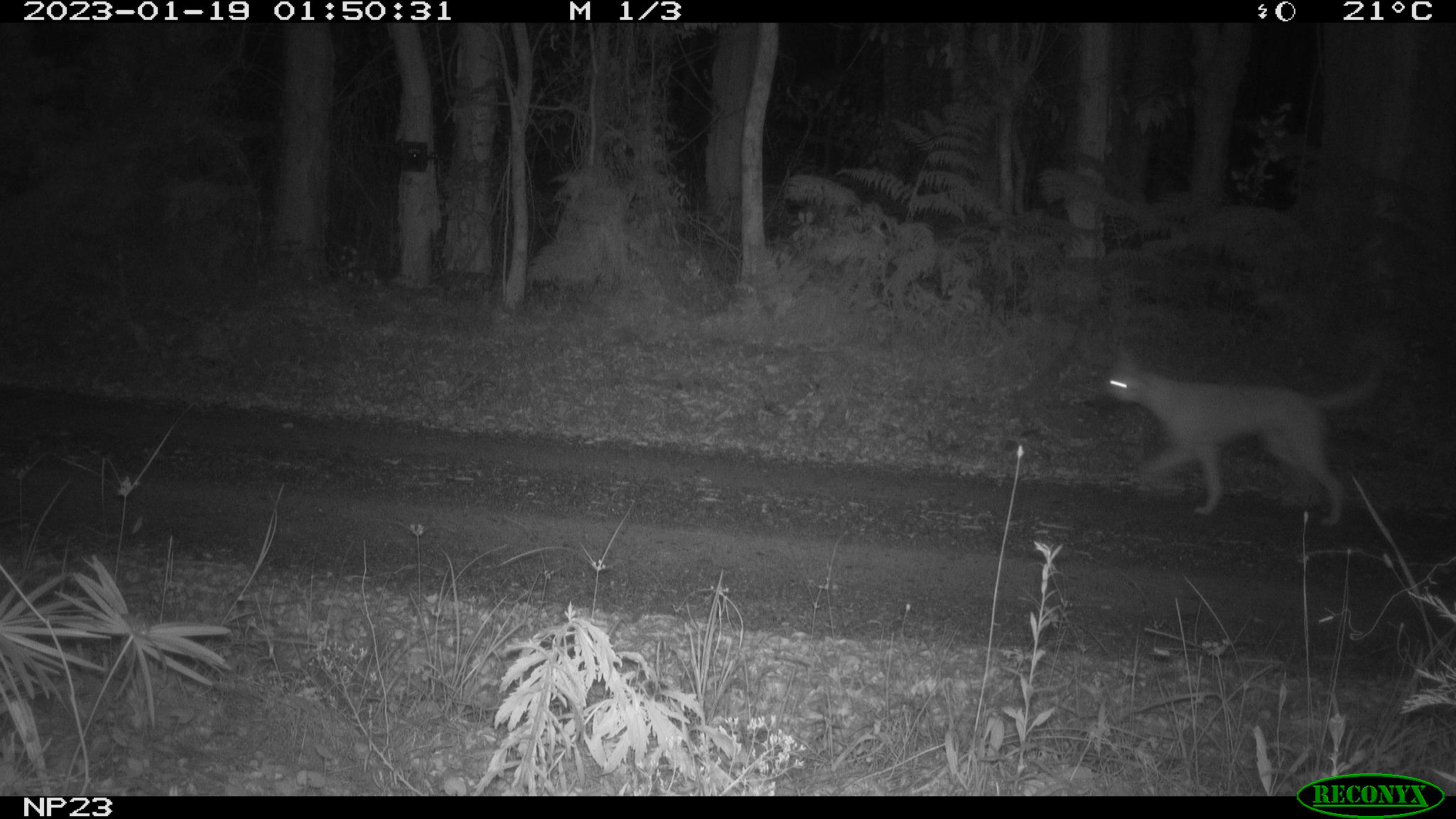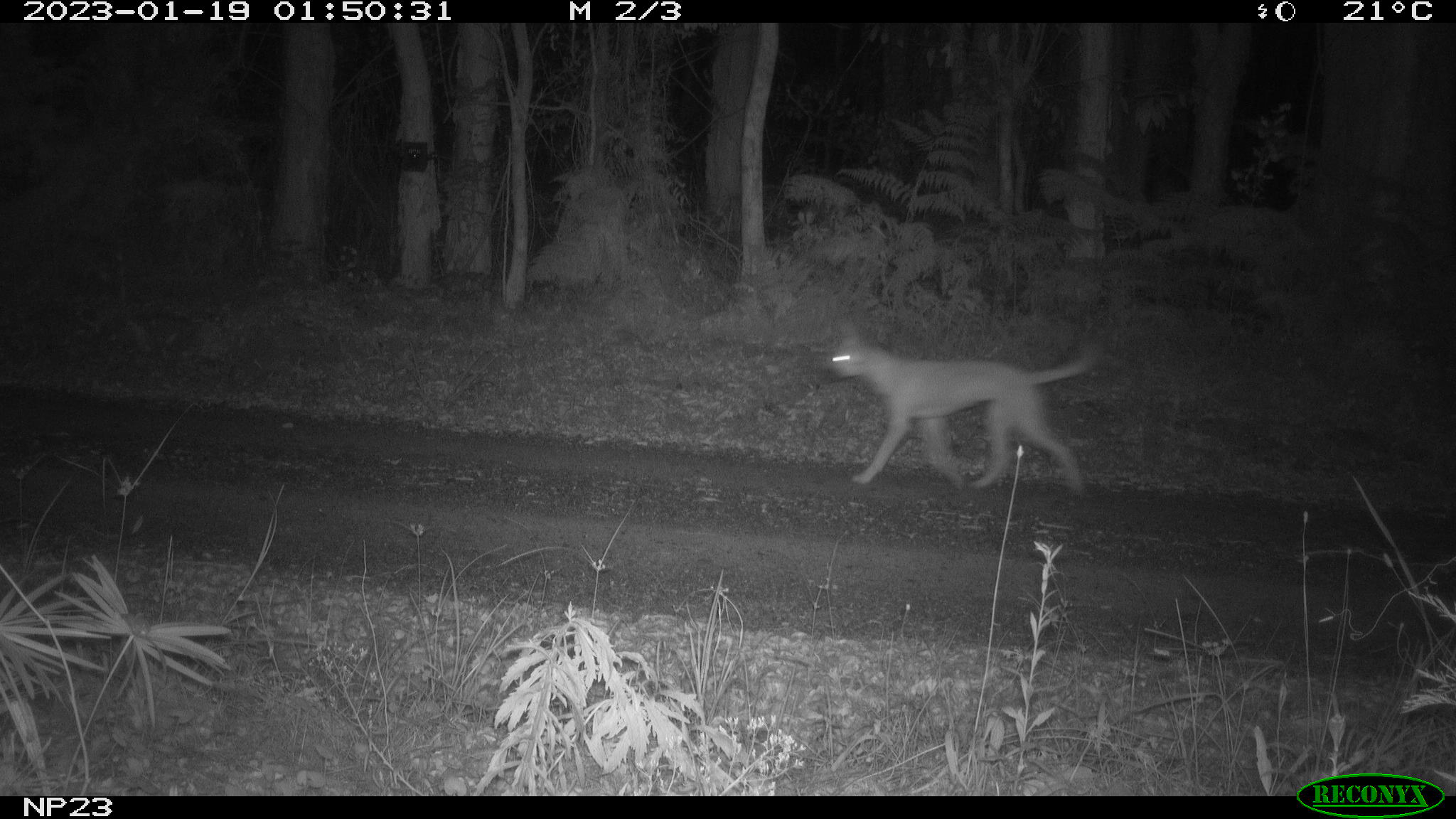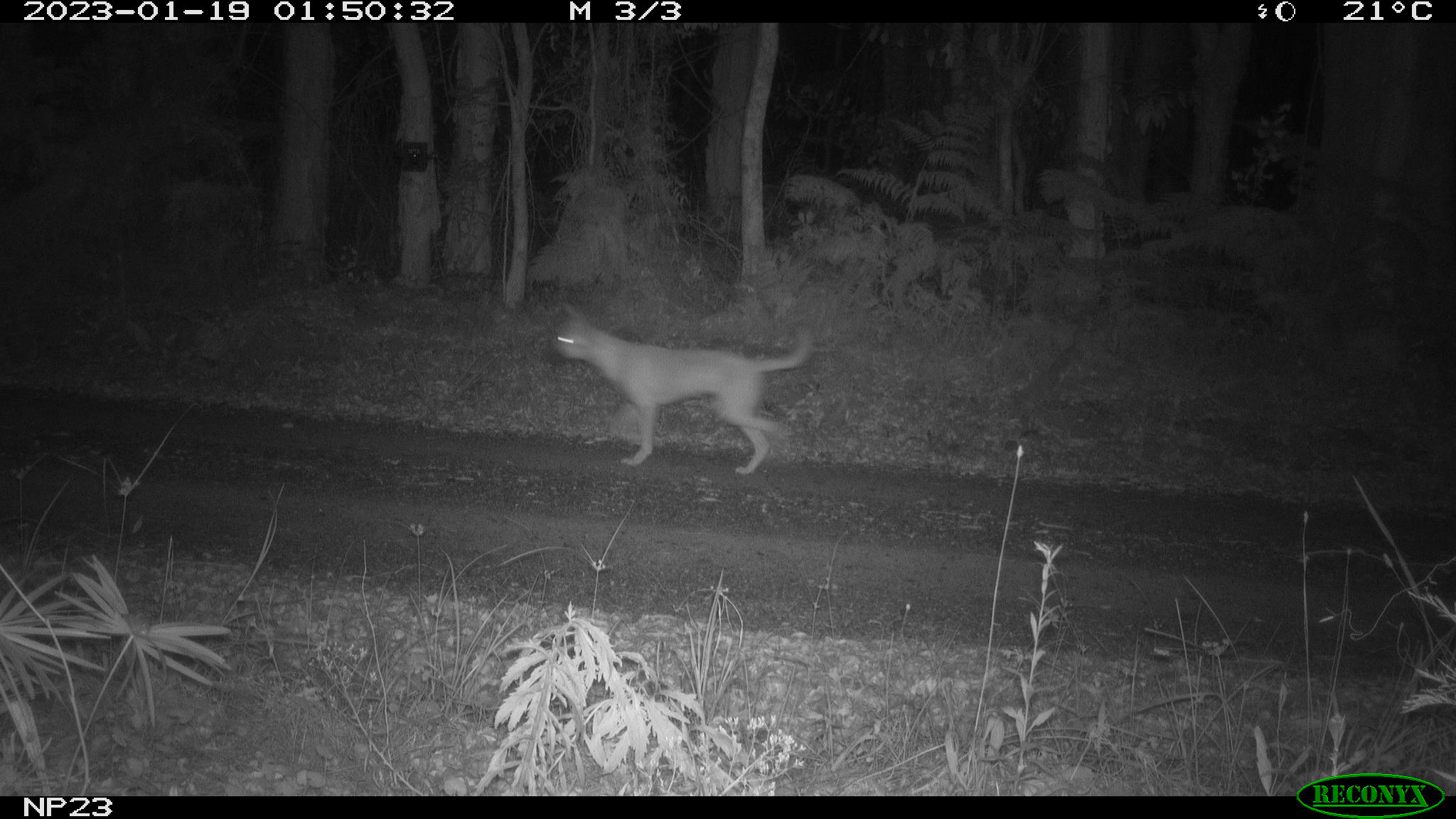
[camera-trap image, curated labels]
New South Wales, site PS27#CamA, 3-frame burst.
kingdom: Animalia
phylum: Chordata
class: Mammalia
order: Carnivora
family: Canidae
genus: Canis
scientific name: Canis familiaris dingo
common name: dingo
Dingo (Canis familiaris dingo).